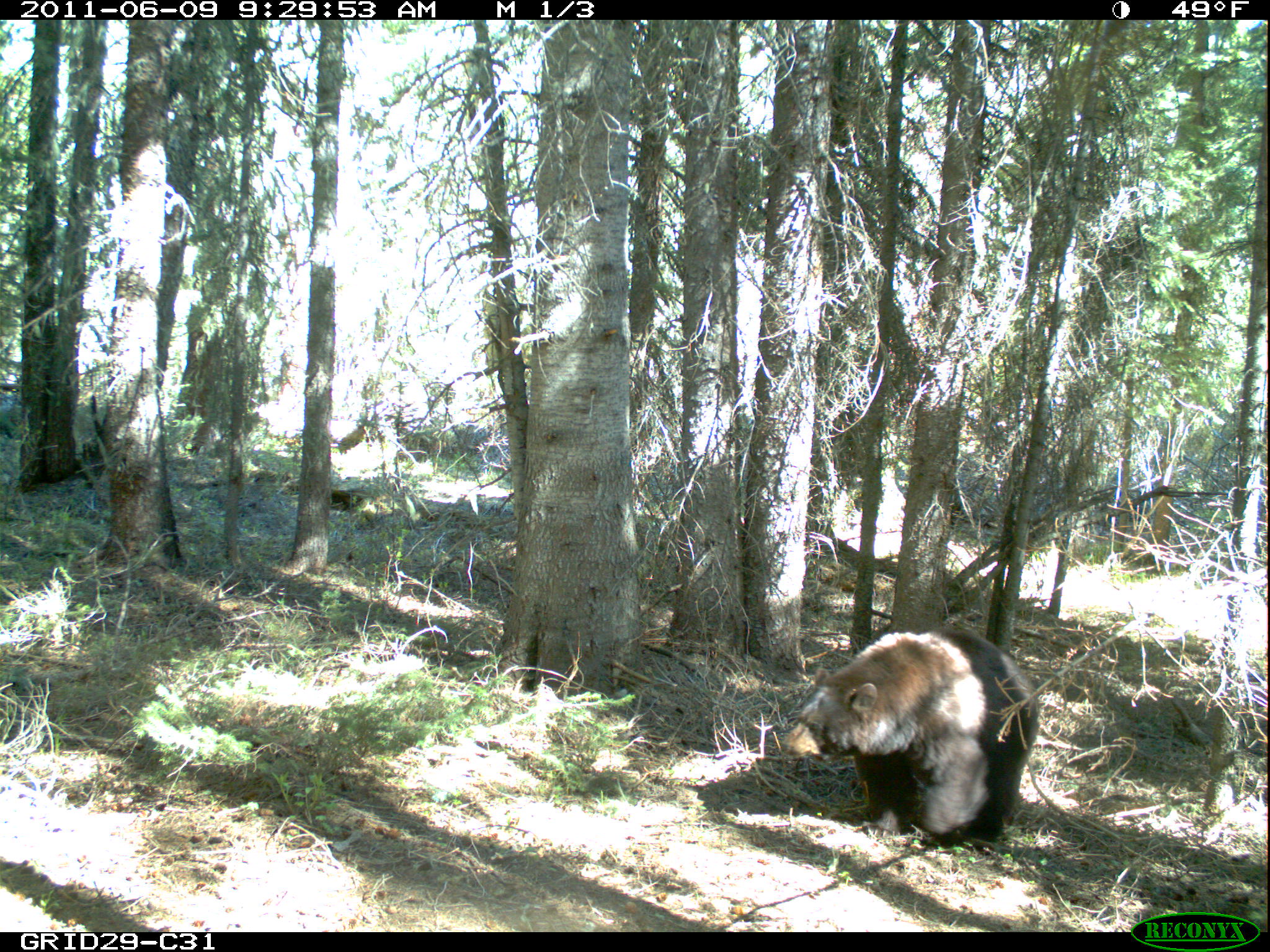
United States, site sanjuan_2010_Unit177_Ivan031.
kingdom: Animalia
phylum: Chordata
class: Mammalia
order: Carnivora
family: Ursidae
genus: Ursus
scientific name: Ursus americanus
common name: american black bear